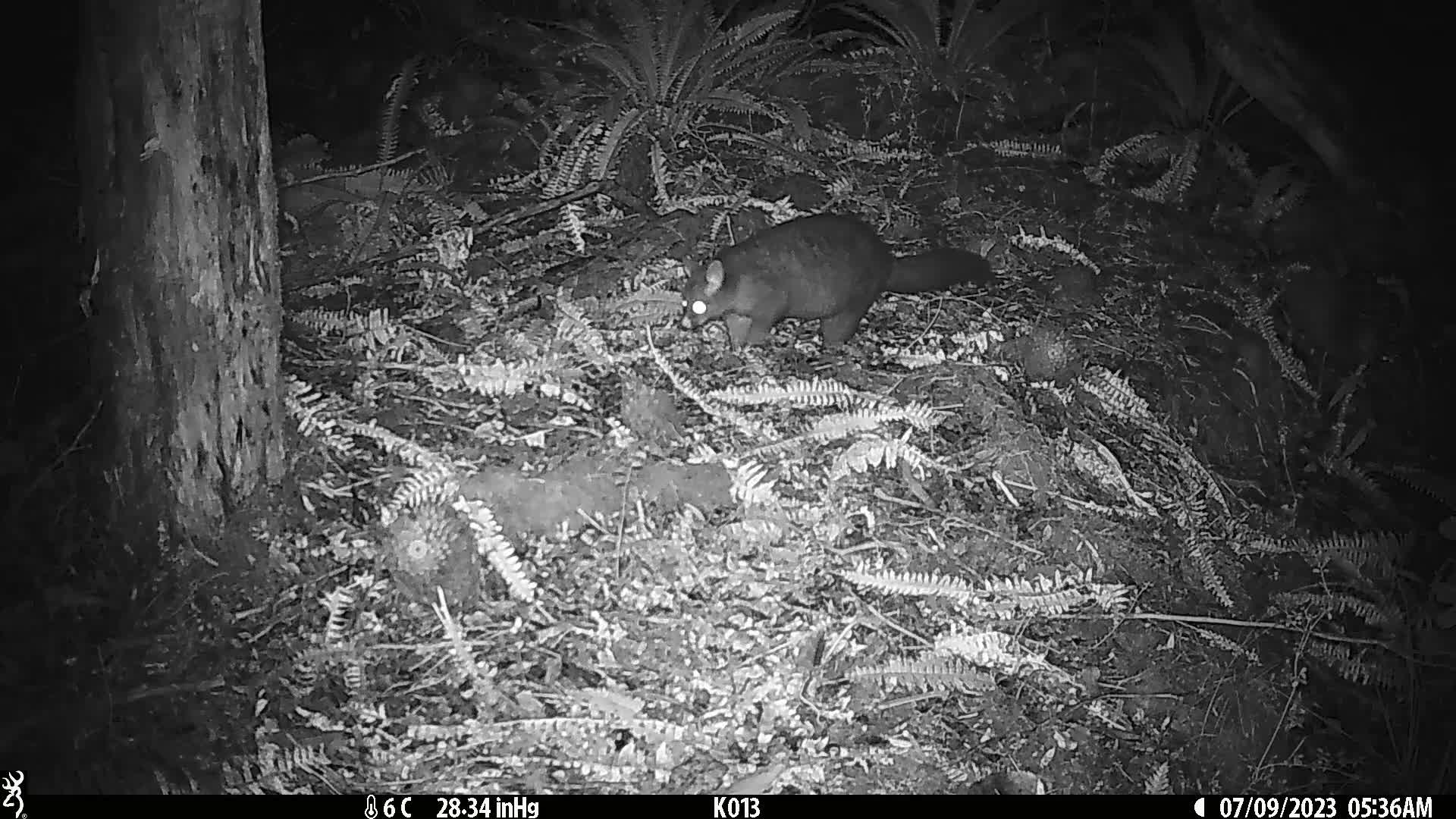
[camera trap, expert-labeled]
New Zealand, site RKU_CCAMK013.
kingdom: Animalia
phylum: Chordata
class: Mammalia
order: Diprotodontia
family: Phalangeridae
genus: Trichosurus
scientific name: Trichosurus vulpecula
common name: common brushtail possum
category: possum